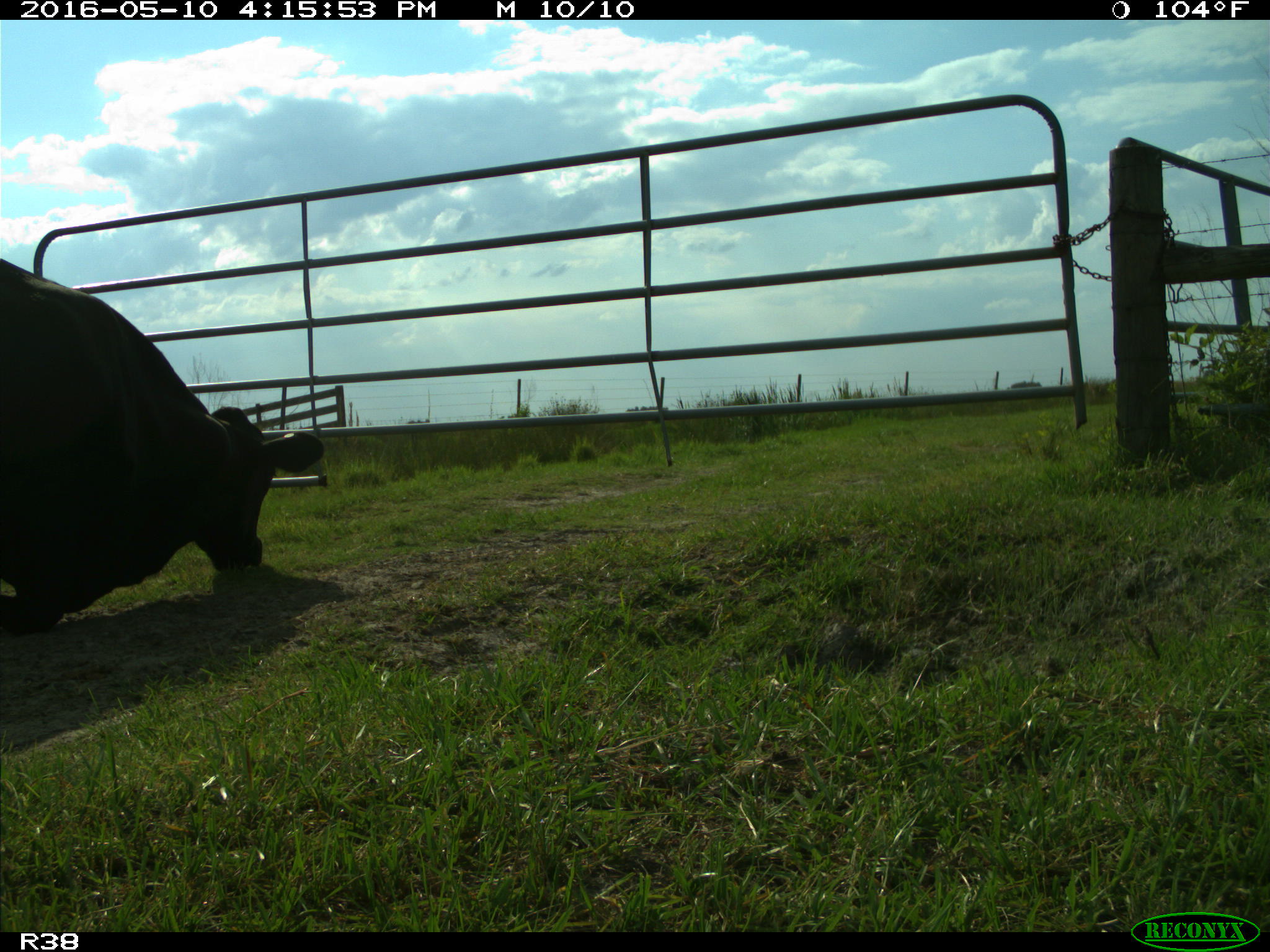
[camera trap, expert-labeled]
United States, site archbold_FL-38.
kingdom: Animalia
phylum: Chordata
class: Mammalia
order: Artiodactyla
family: Bovidae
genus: Bos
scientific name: Bos taurus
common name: domestic cow